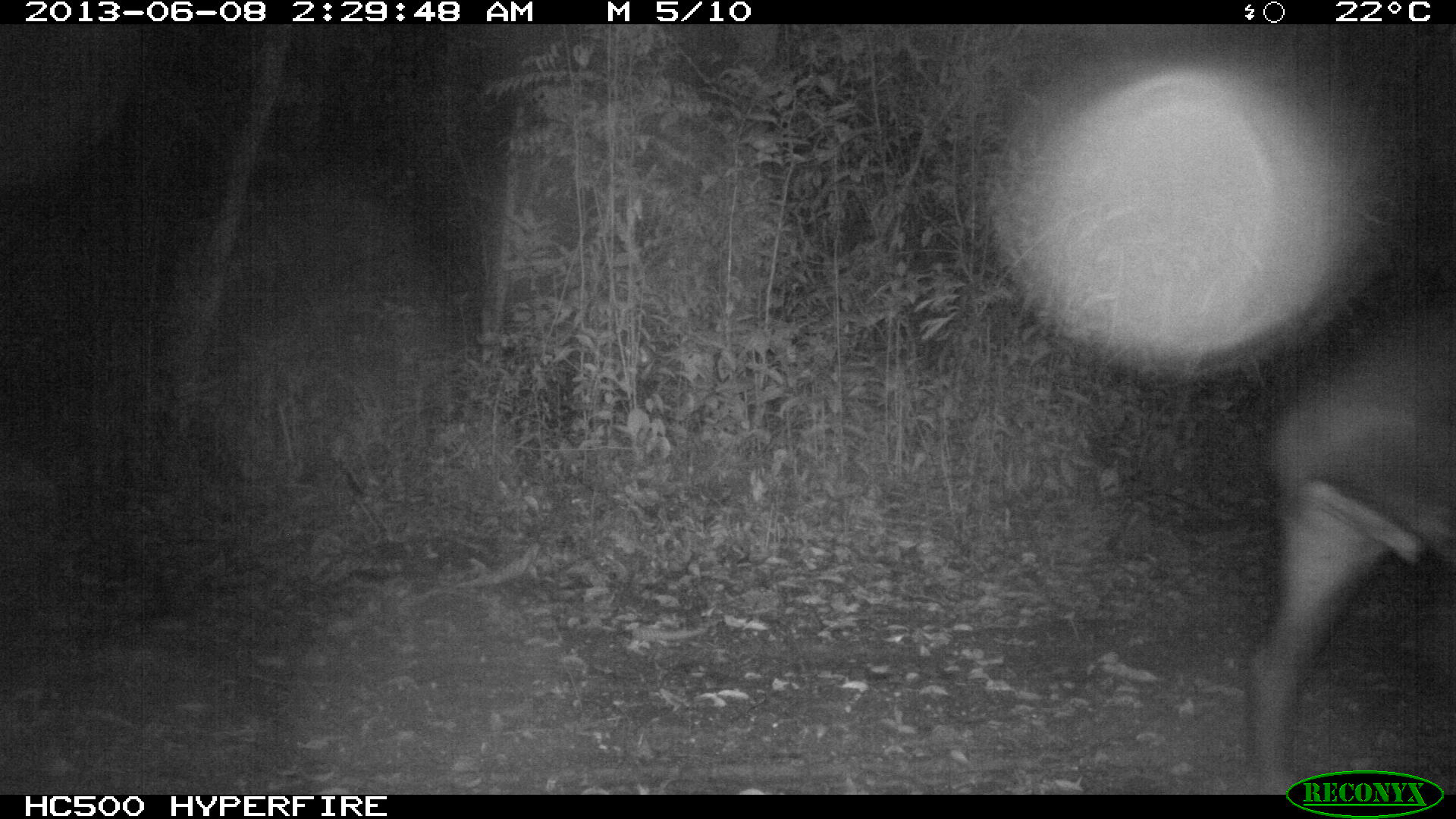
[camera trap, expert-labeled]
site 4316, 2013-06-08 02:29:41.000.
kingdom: Animalia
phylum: Chordata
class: Mammalia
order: Perissodactyla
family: Tapiridae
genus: Tapirus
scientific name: Tapirus bairdii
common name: baird's tapir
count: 1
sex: female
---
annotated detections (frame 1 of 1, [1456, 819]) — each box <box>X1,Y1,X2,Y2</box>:
tapirus bairdii: <box>1247,297,1456,794</box>